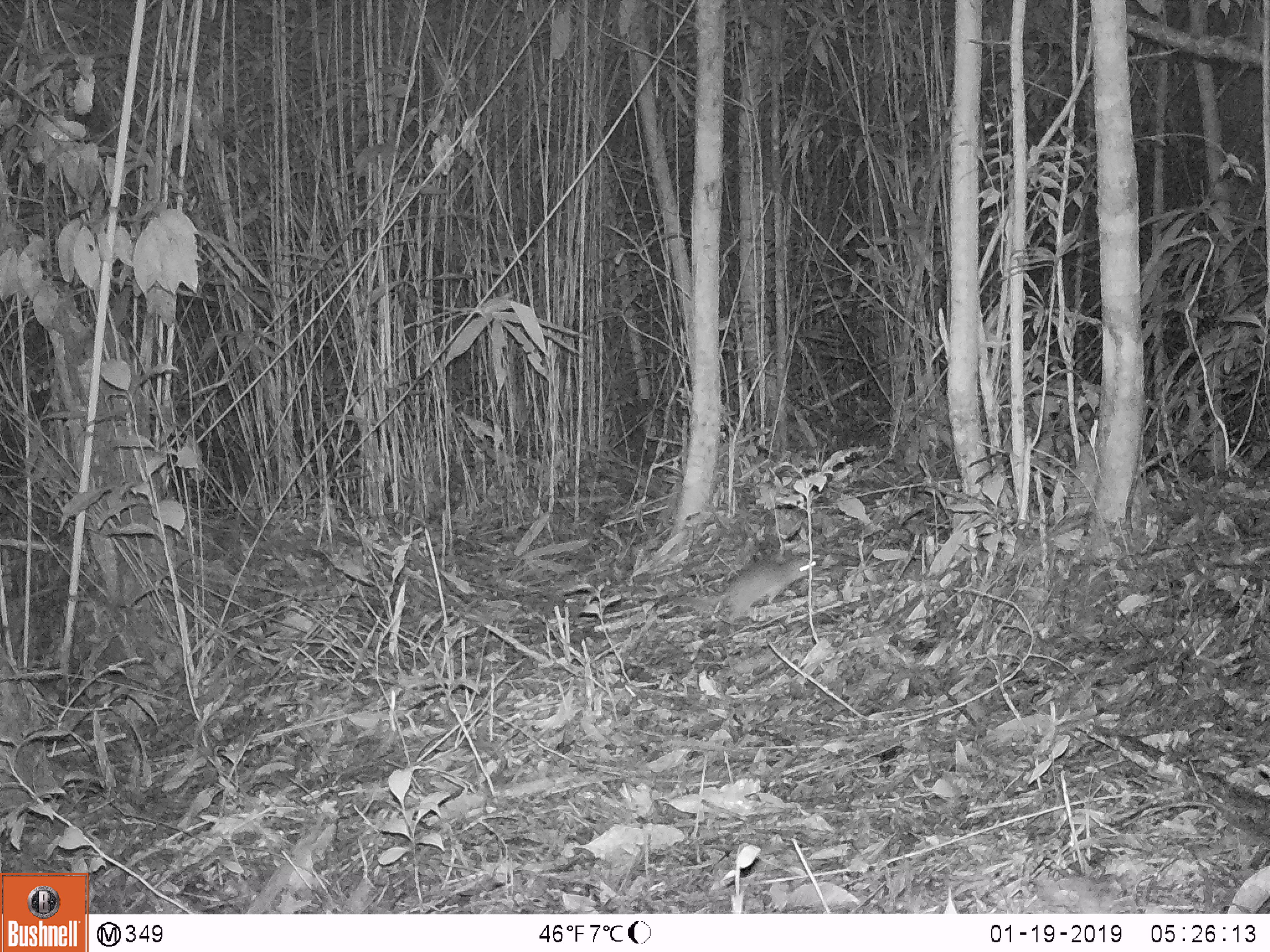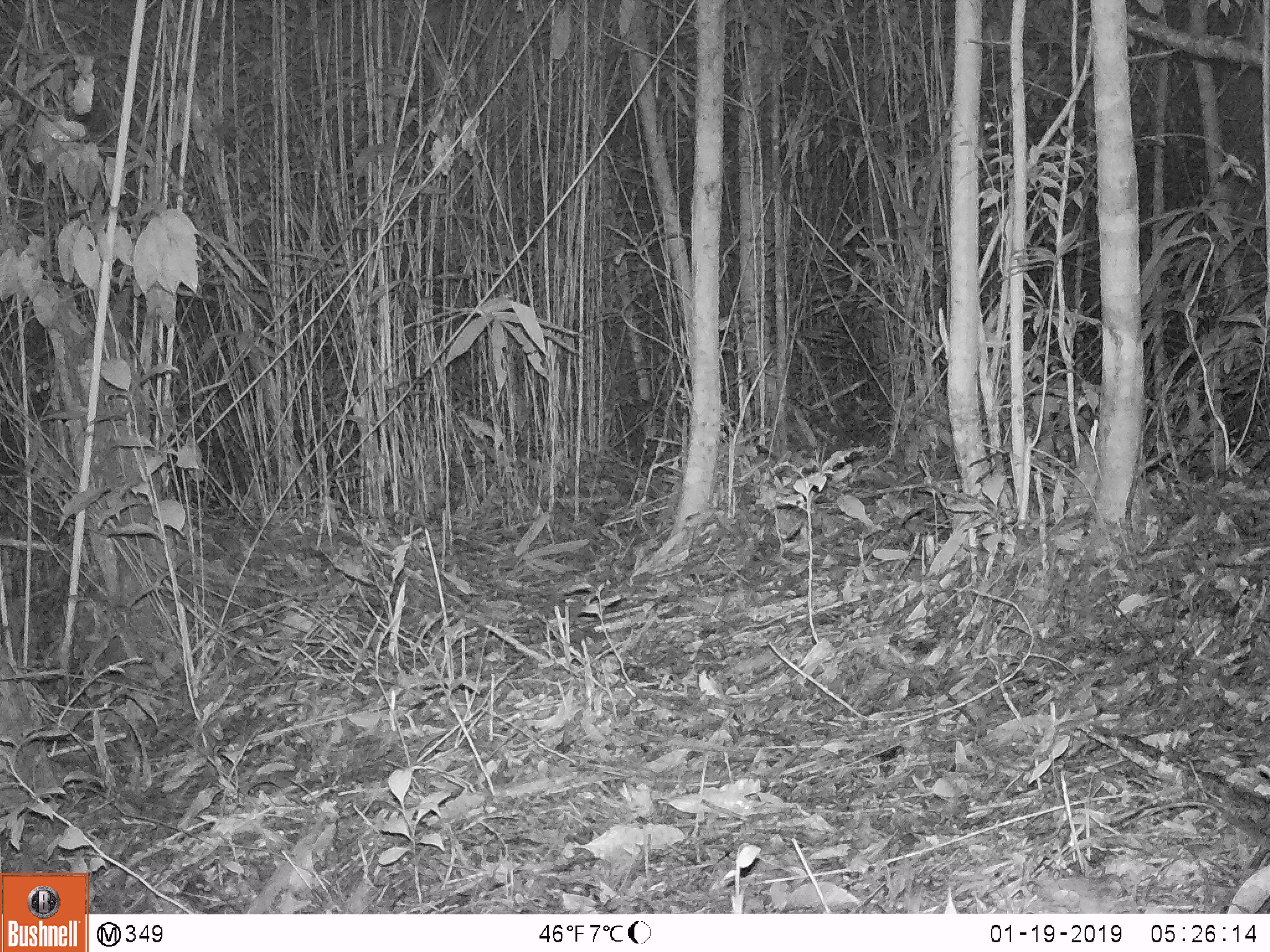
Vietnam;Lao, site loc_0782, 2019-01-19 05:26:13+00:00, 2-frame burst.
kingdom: Animalia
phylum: Chordata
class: Mammalia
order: Rodentia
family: Muridae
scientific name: Muridae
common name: old-world mice and rats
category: unidentified murid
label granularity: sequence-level